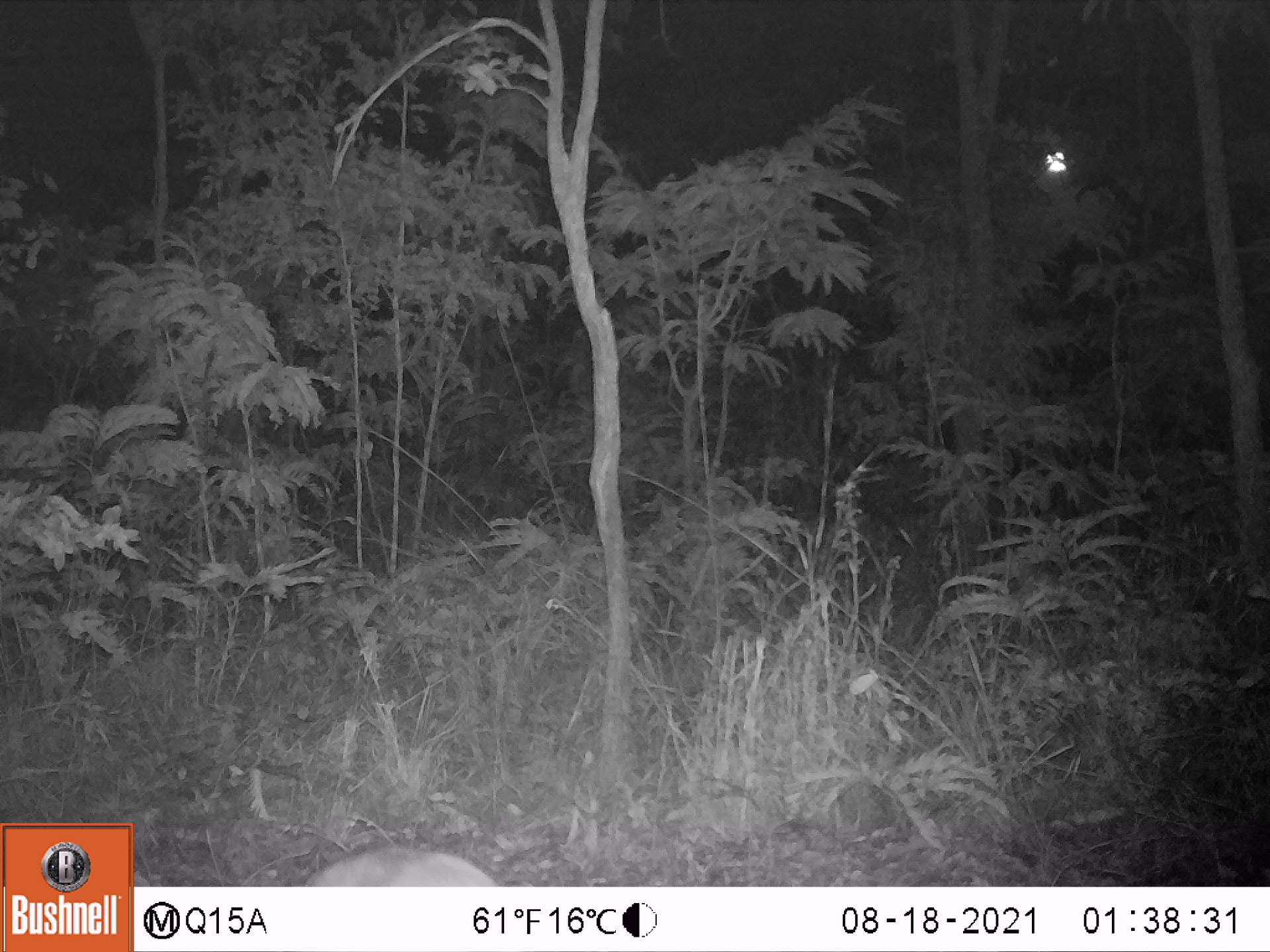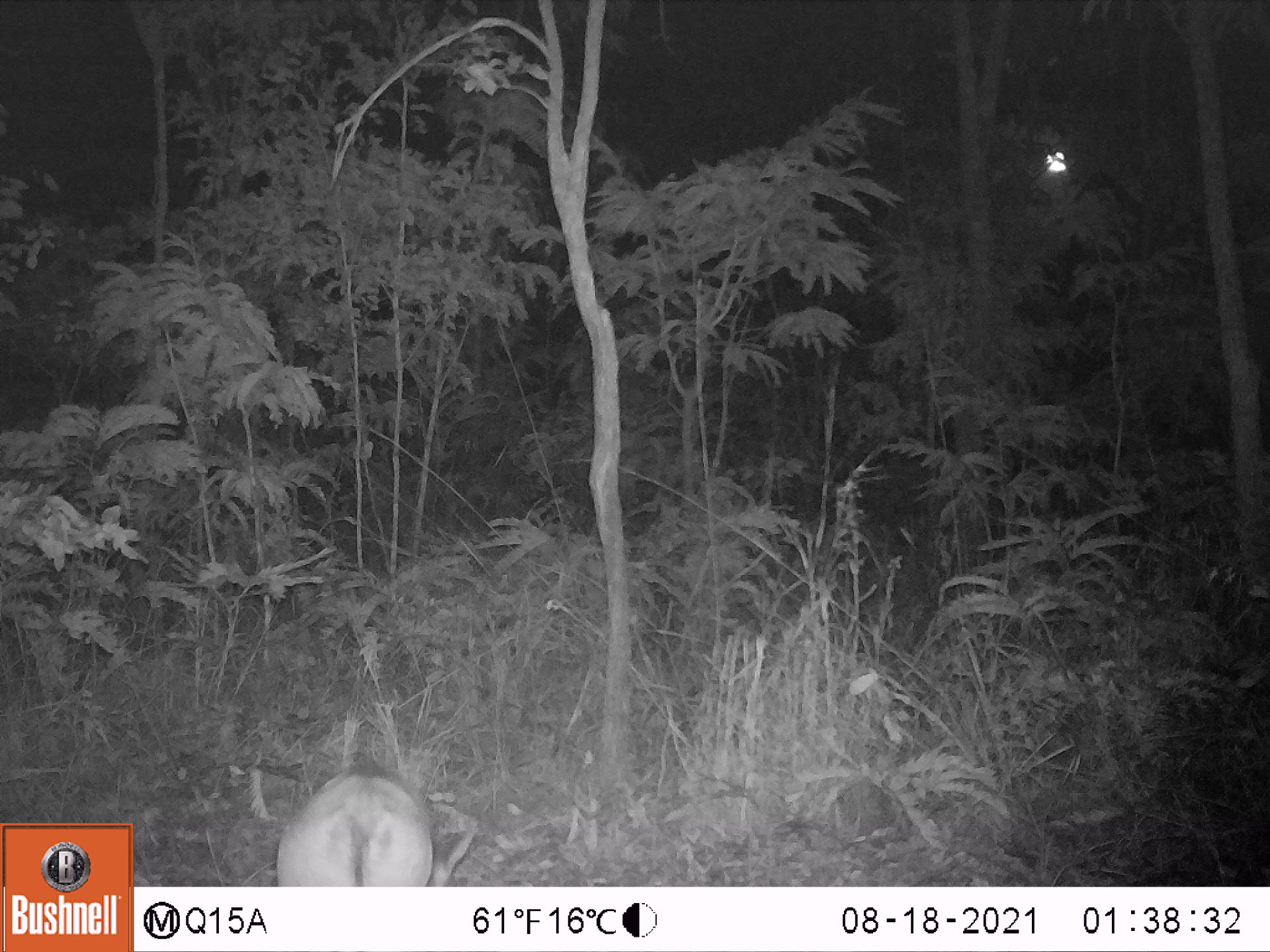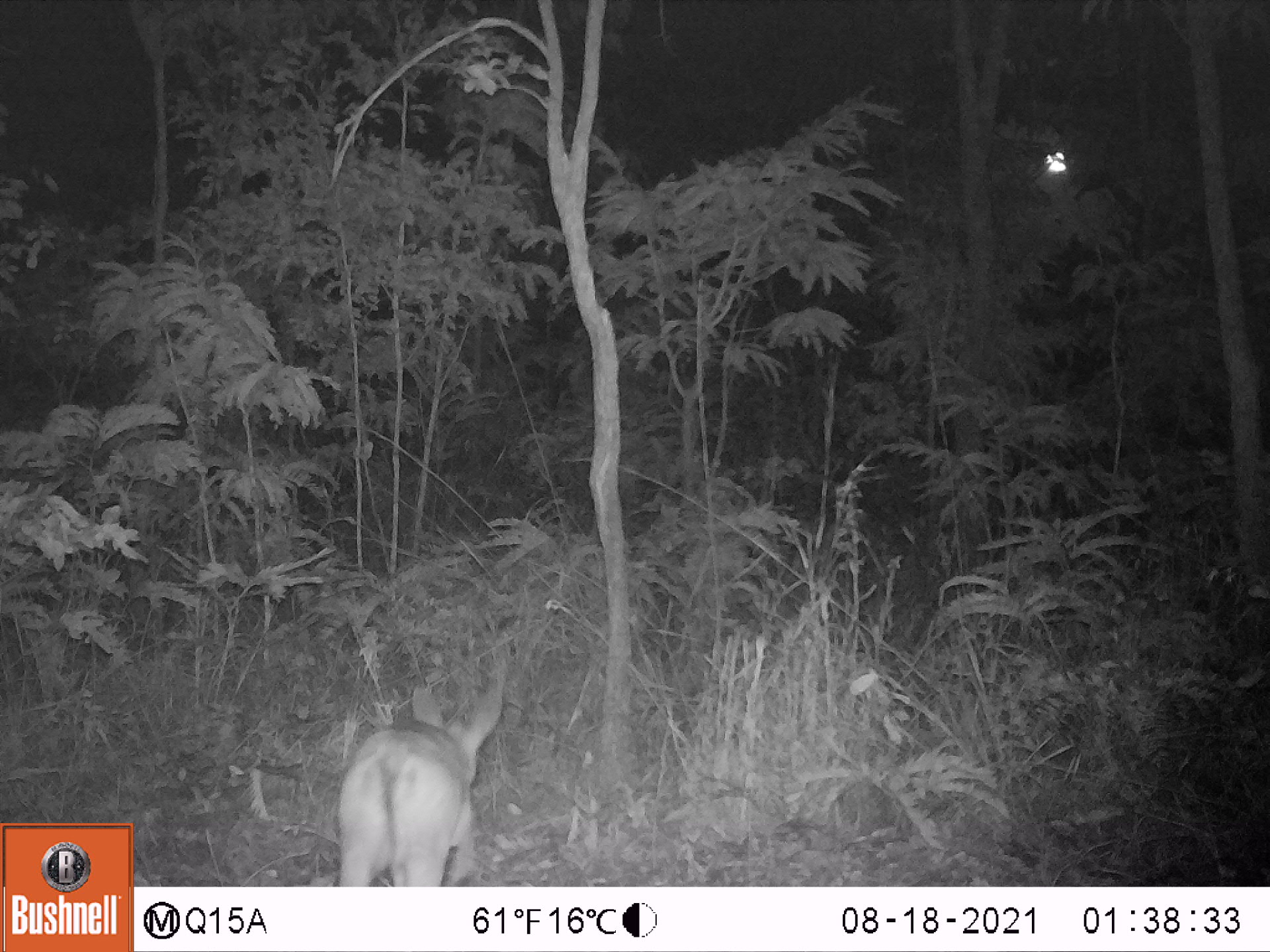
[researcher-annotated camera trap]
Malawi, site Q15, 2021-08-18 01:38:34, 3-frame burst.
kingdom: Animalia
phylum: Chordata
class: Mammalia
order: Artiodactyla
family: Bovidae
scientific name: Antilopinae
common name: small antelope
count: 1